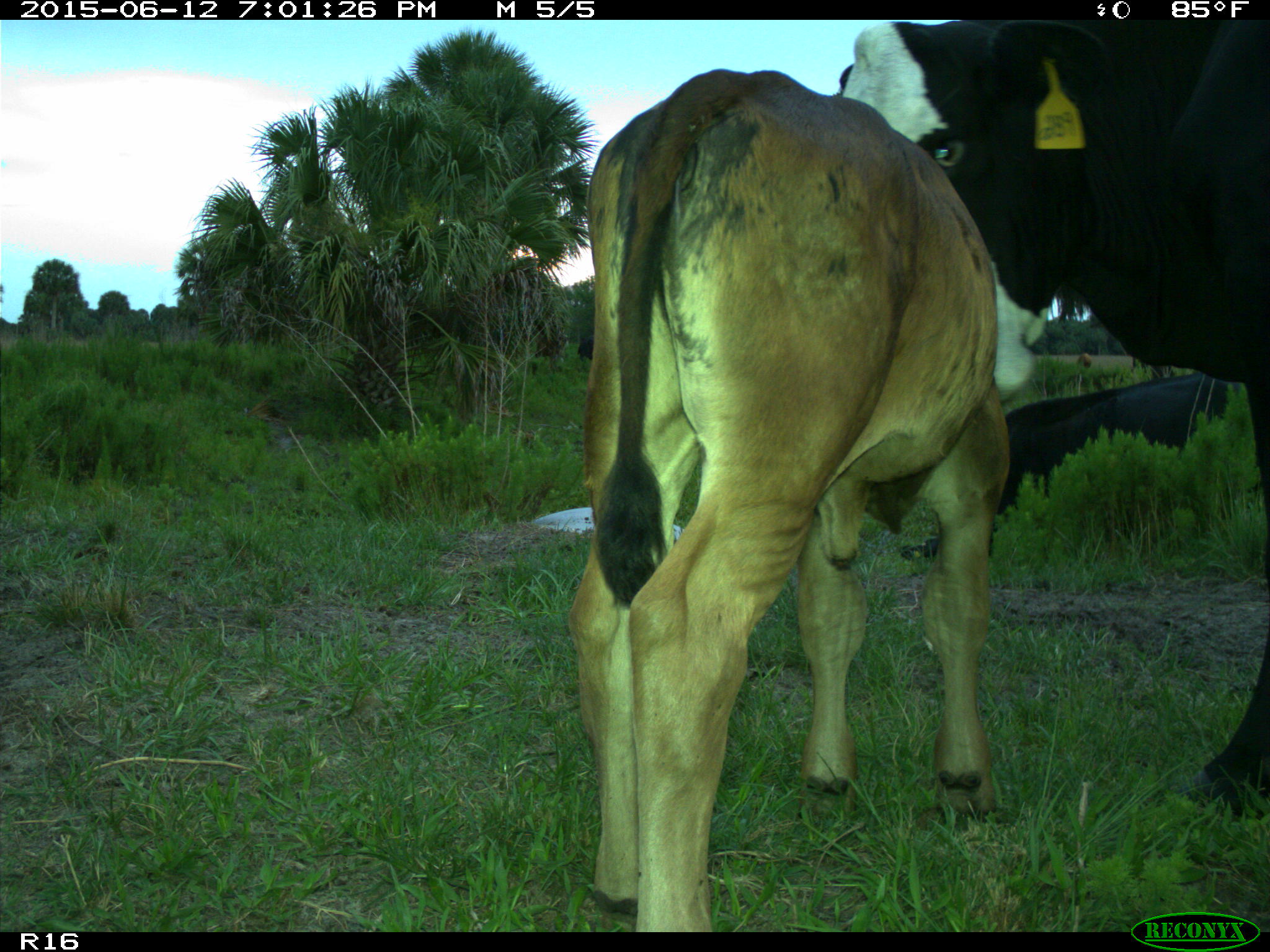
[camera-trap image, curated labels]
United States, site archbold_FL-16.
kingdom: Animalia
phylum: Chordata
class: Mammalia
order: Artiodactyla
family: Bovidae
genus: Bos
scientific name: Bos taurus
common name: domestic cow